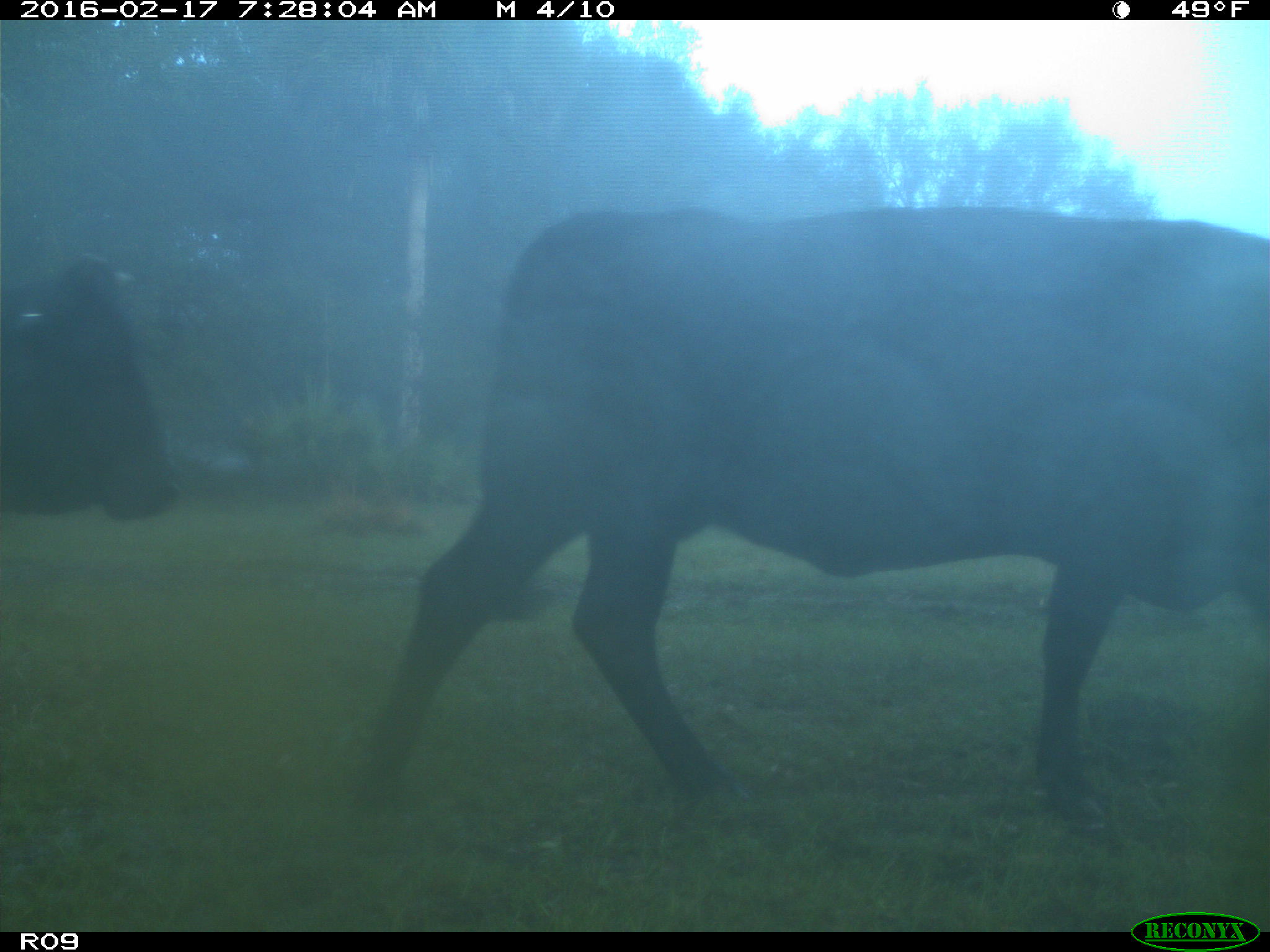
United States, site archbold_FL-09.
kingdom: Animalia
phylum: Chordata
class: Mammalia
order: Artiodactyla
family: Bovidae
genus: Bos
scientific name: Bos taurus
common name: domestic cow